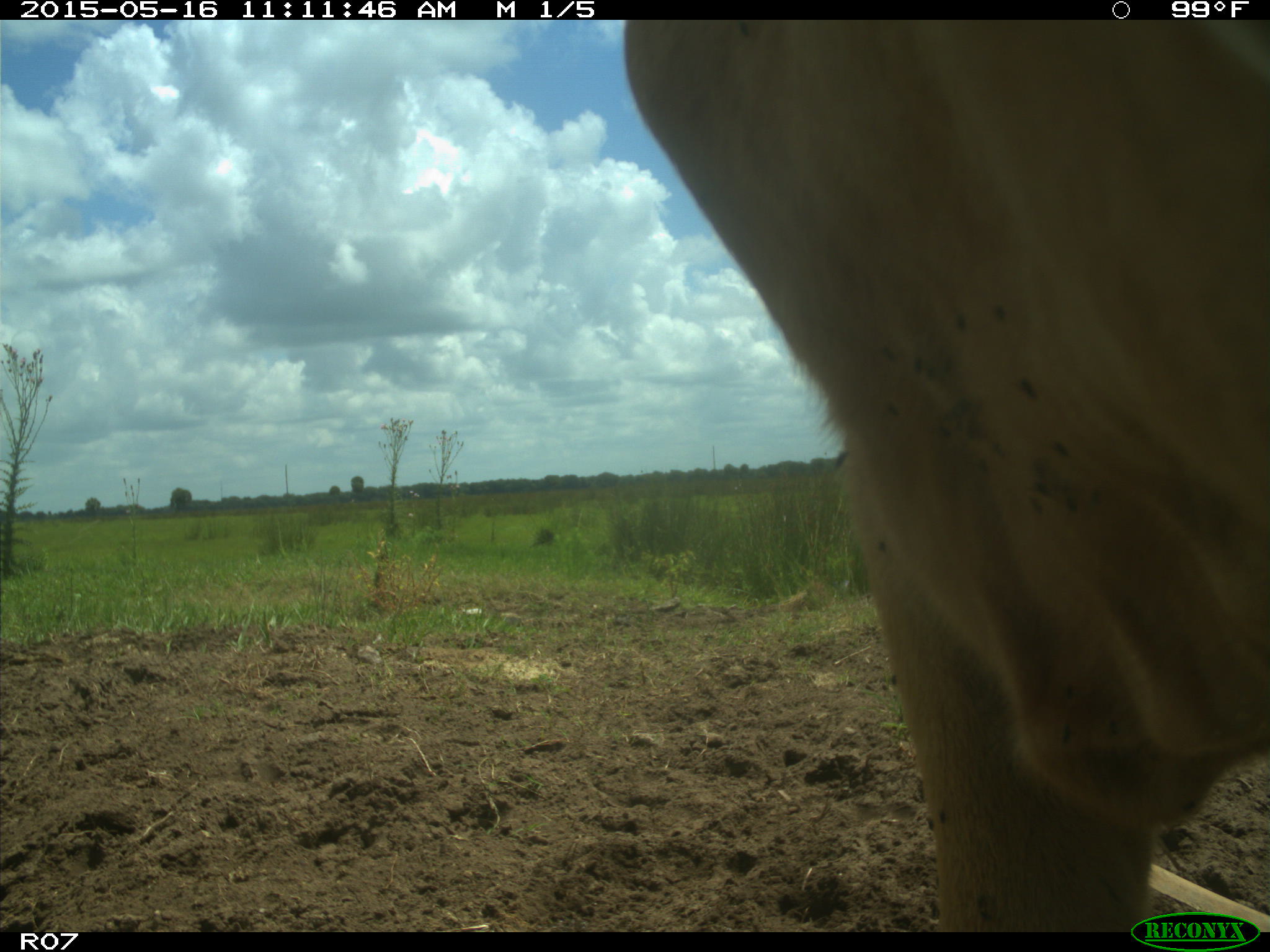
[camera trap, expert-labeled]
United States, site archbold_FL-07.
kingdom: Animalia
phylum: Chordata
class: Mammalia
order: Artiodactyla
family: Bovidae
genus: Bos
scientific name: Bos taurus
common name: domestic cow